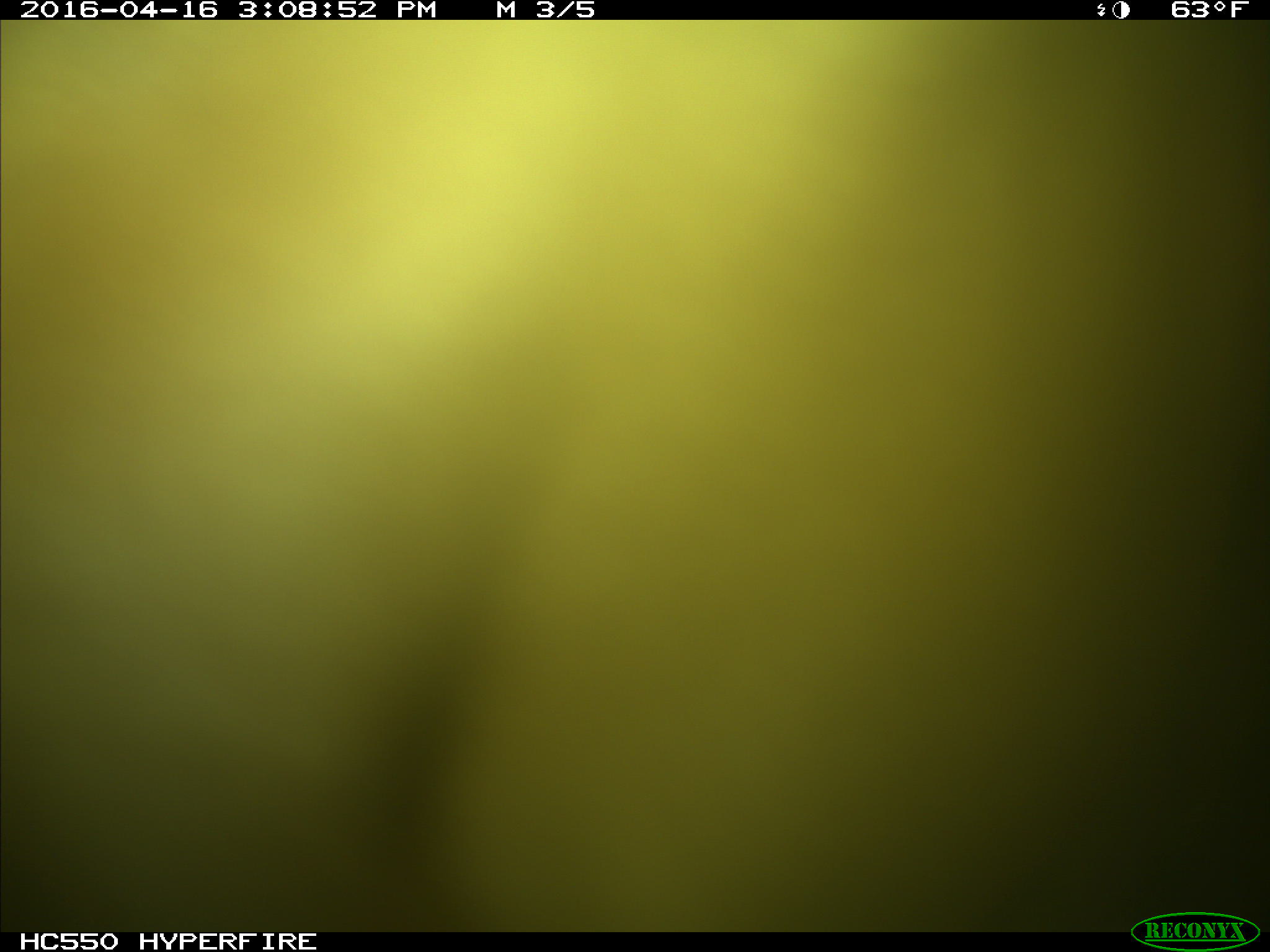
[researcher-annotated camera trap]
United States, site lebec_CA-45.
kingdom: Animalia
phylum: Chordata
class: Mammalia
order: Artiodactyla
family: Bovidae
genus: Bos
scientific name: Bos taurus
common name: domestic cow